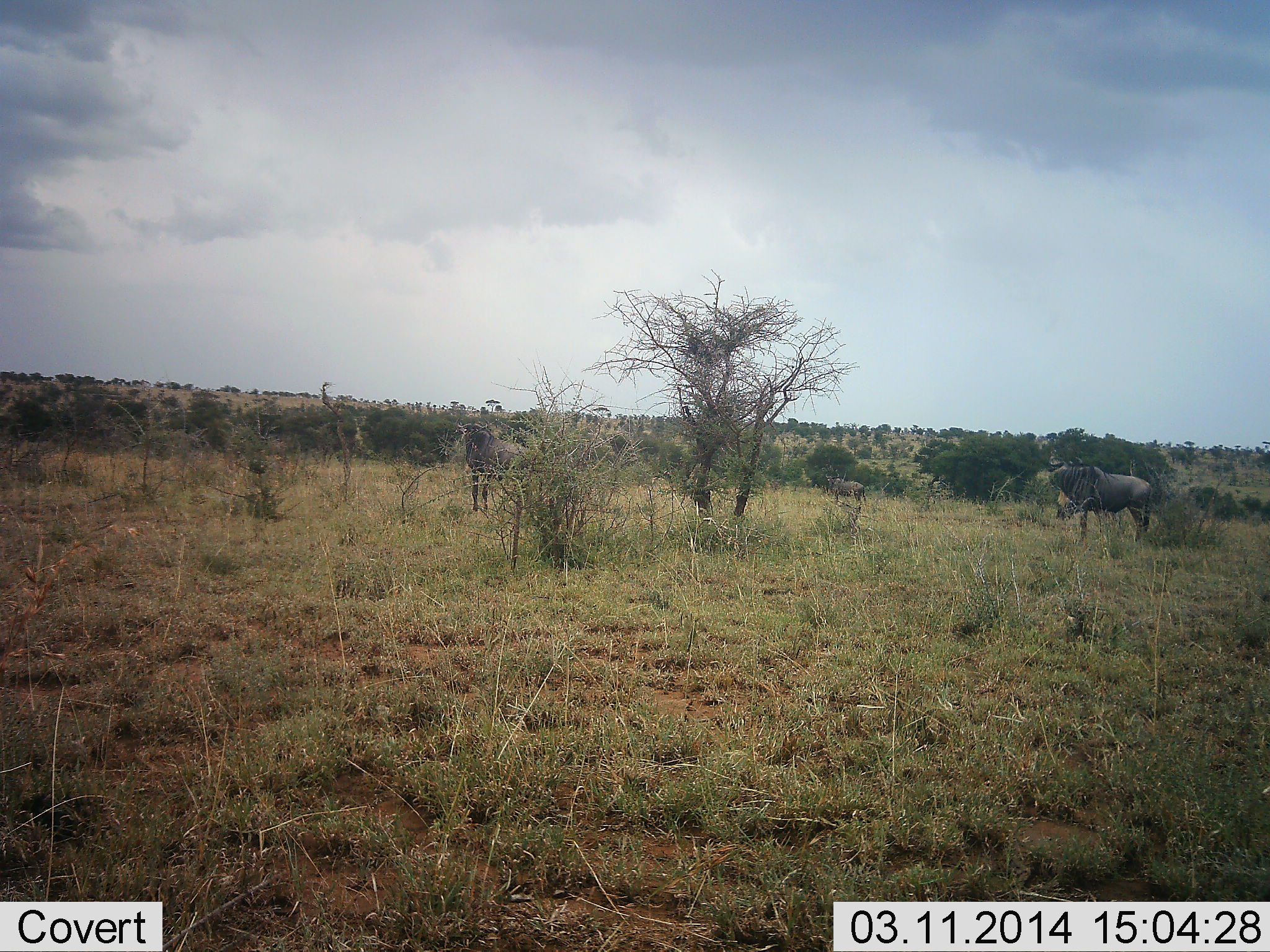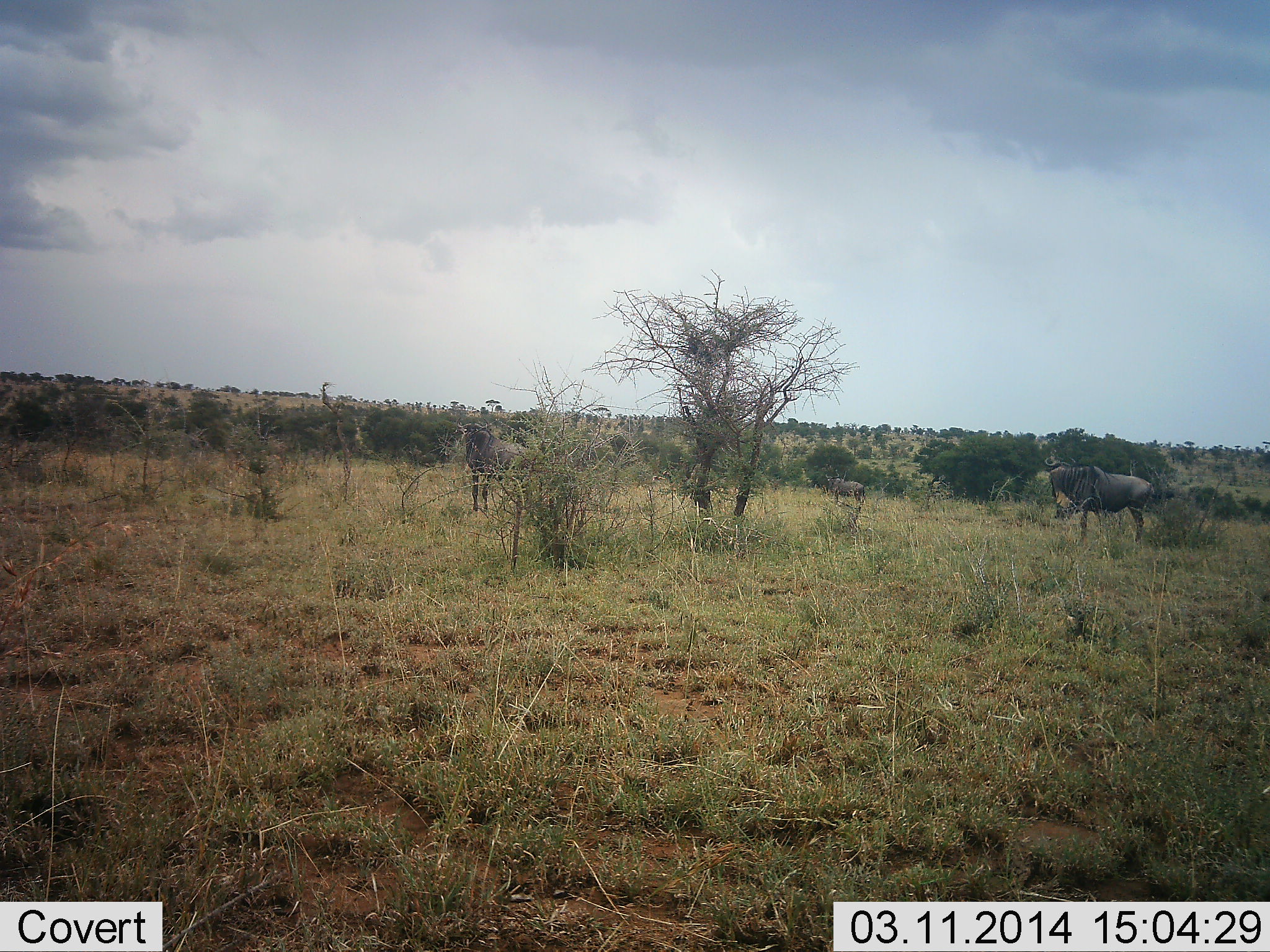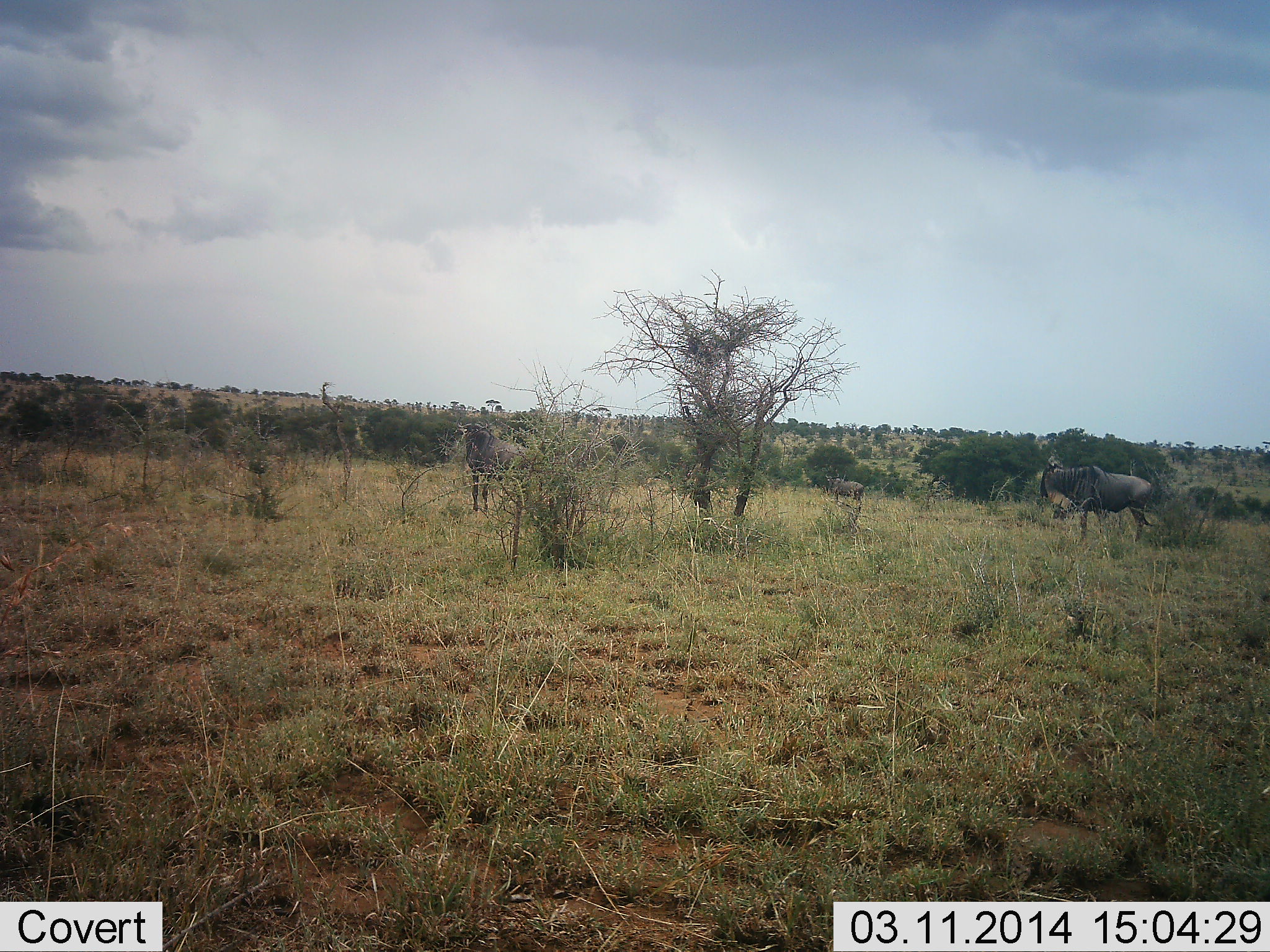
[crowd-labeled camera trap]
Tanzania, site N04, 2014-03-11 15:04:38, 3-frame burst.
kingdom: Animalia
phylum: Chordata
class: Mammalia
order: Artiodactyla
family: Bovidae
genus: Connochaetes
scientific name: Connochaetes taurinus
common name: blue wildebeest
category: wildebeest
Wildebeest (blue wildebeest) (Connochaetes taurinus), count 3. Behavior (volunteer vote fractions): standing 90%, resting 0%, moving 10%, interacting 0%. Young present (vote fraction): 0%. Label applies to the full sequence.